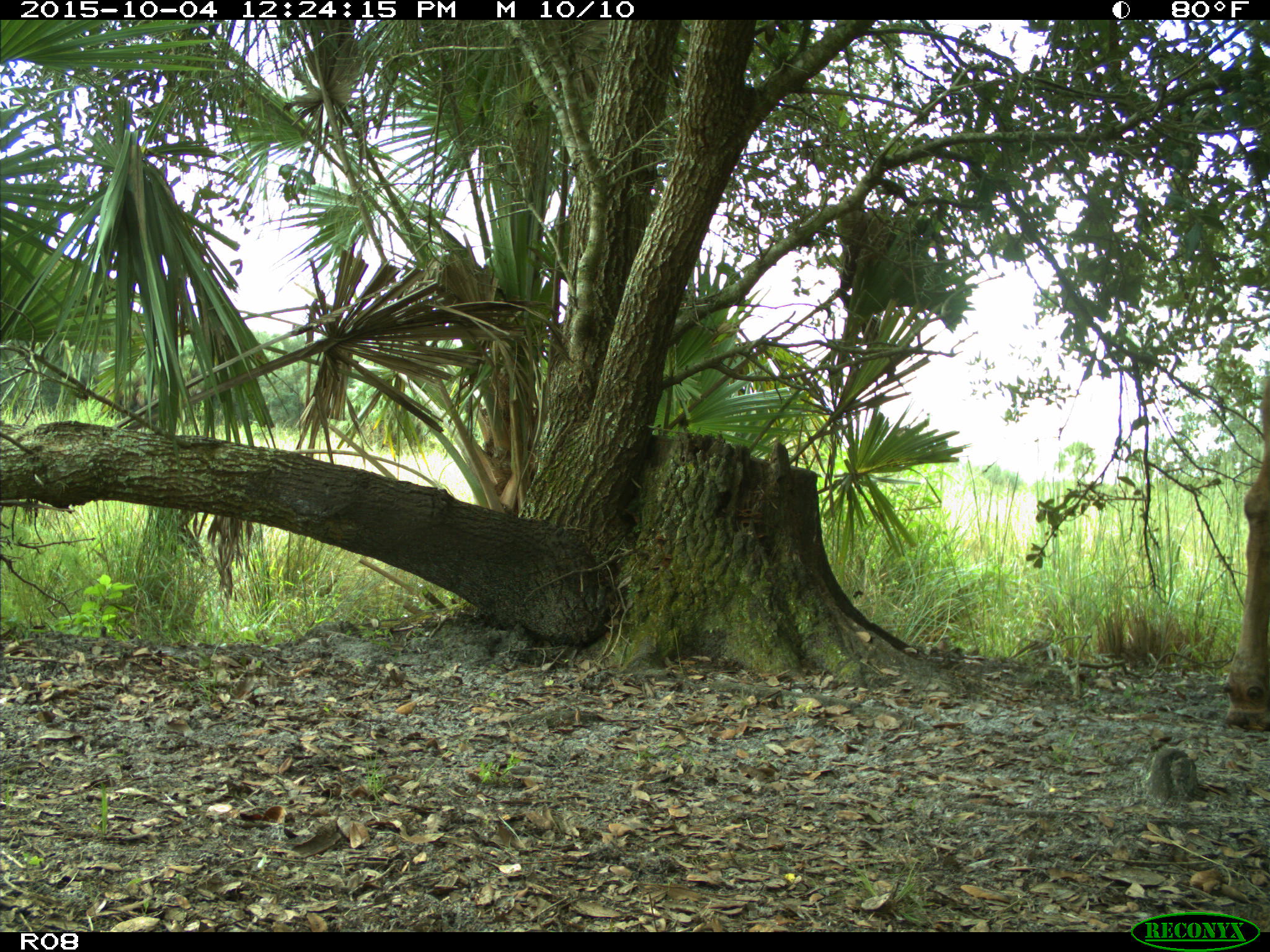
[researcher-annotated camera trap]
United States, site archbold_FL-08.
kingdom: Animalia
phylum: Chordata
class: Mammalia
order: Artiodactyla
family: Bovidae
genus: Bos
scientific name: Bos taurus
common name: domestic cow